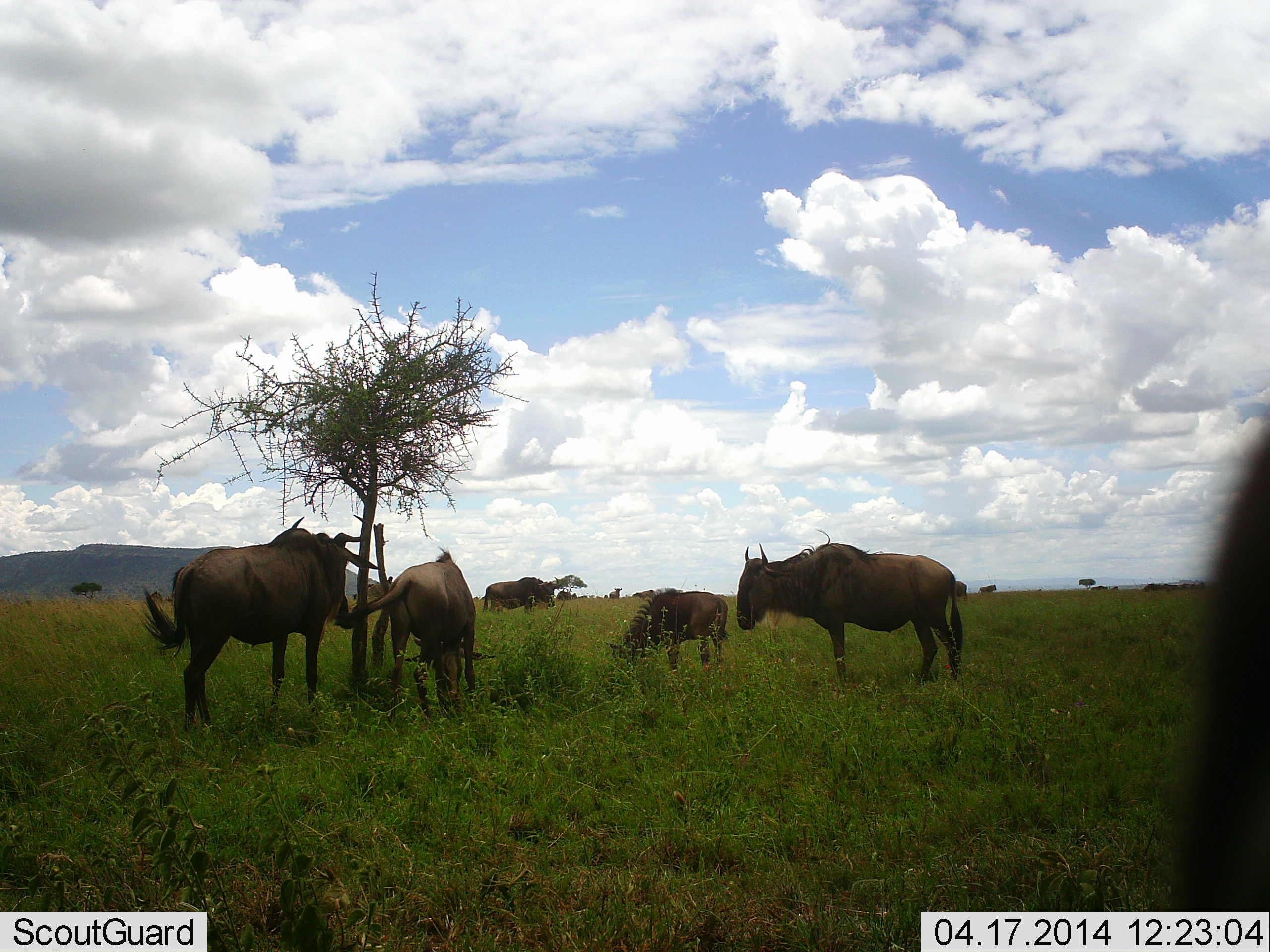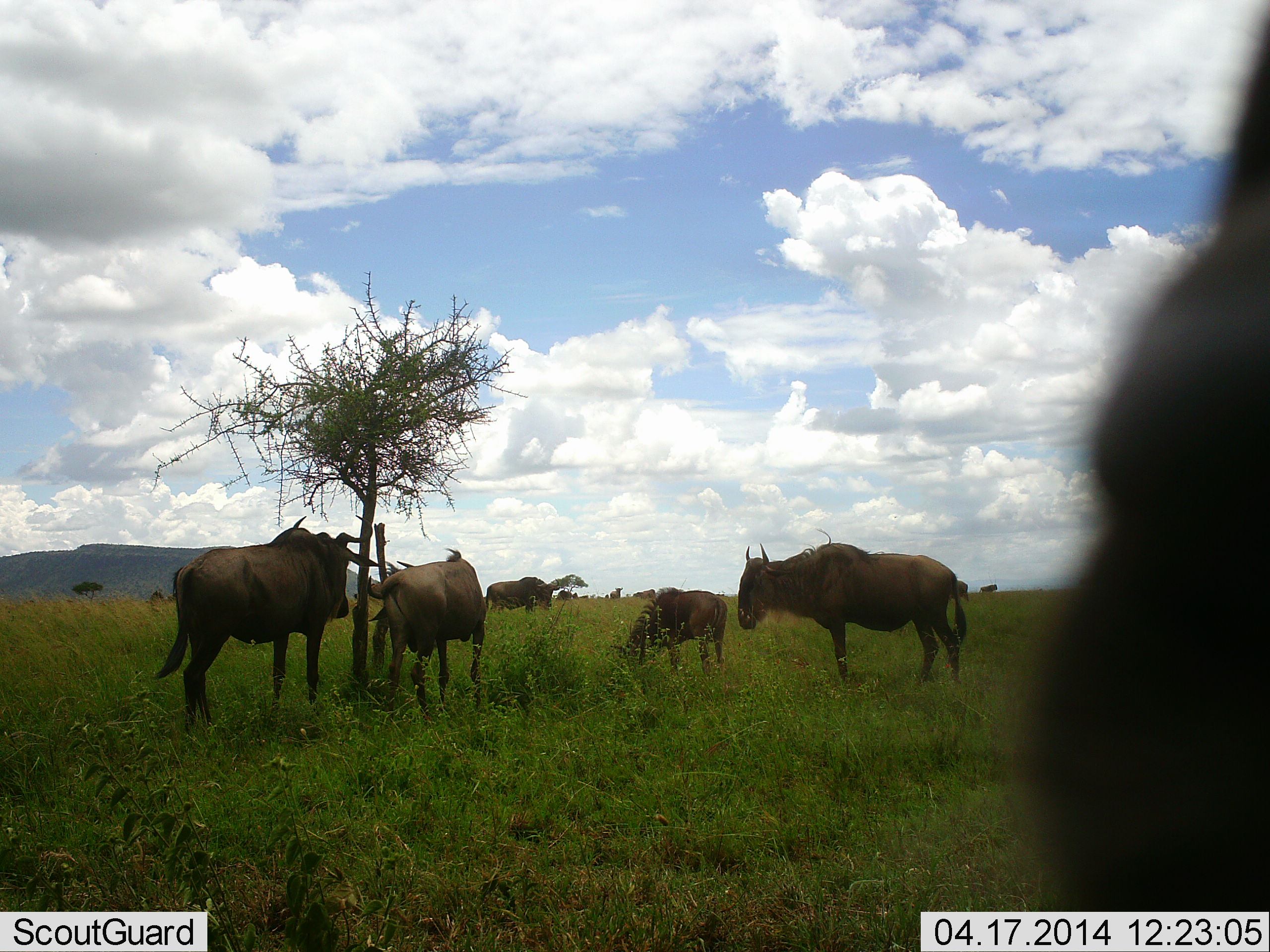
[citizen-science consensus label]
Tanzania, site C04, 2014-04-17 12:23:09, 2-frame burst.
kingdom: Animalia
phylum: Chordata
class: Mammalia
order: Artiodactyla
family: Bovidae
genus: Connochaetes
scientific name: Connochaetes taurinus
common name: blue wildebeest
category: wildebeest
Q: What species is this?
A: Wildebeest (blue wildebeest) (Connochaetes taurinus).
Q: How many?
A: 8.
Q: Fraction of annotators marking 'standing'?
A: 100%.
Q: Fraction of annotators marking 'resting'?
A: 0%.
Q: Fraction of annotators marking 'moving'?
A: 10%.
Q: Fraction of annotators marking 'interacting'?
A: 0%.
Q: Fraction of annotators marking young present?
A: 40%.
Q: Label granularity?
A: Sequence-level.